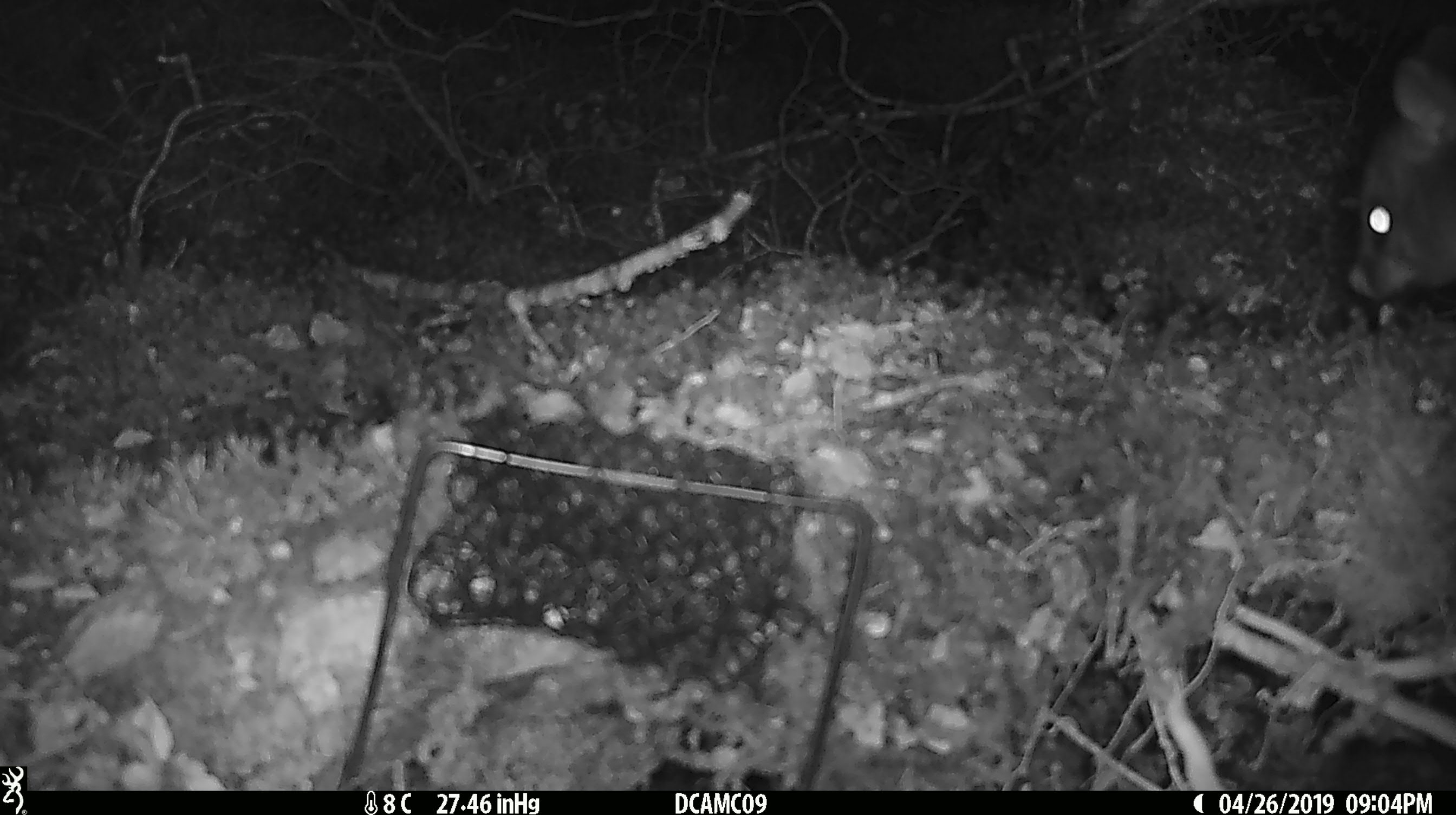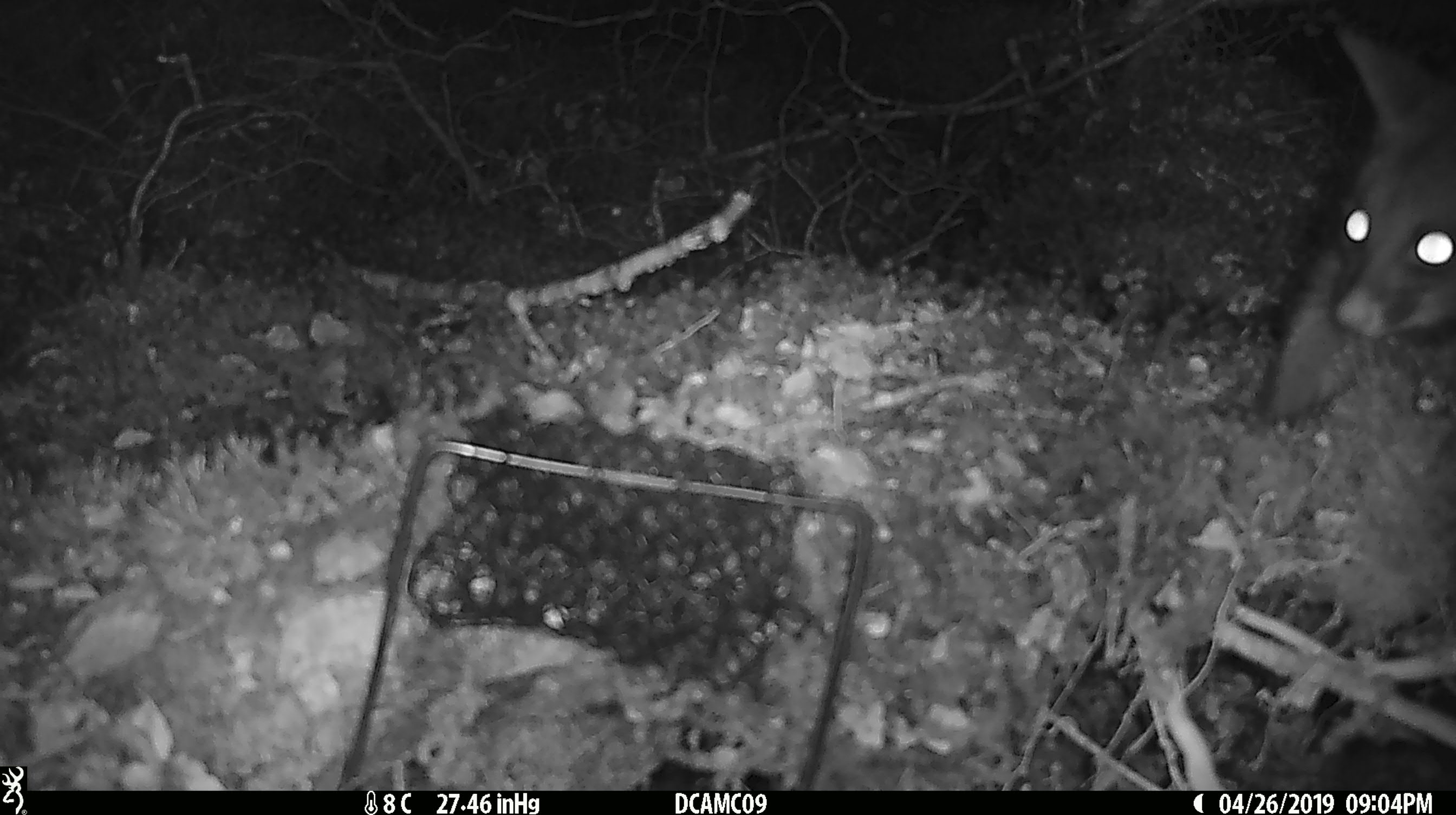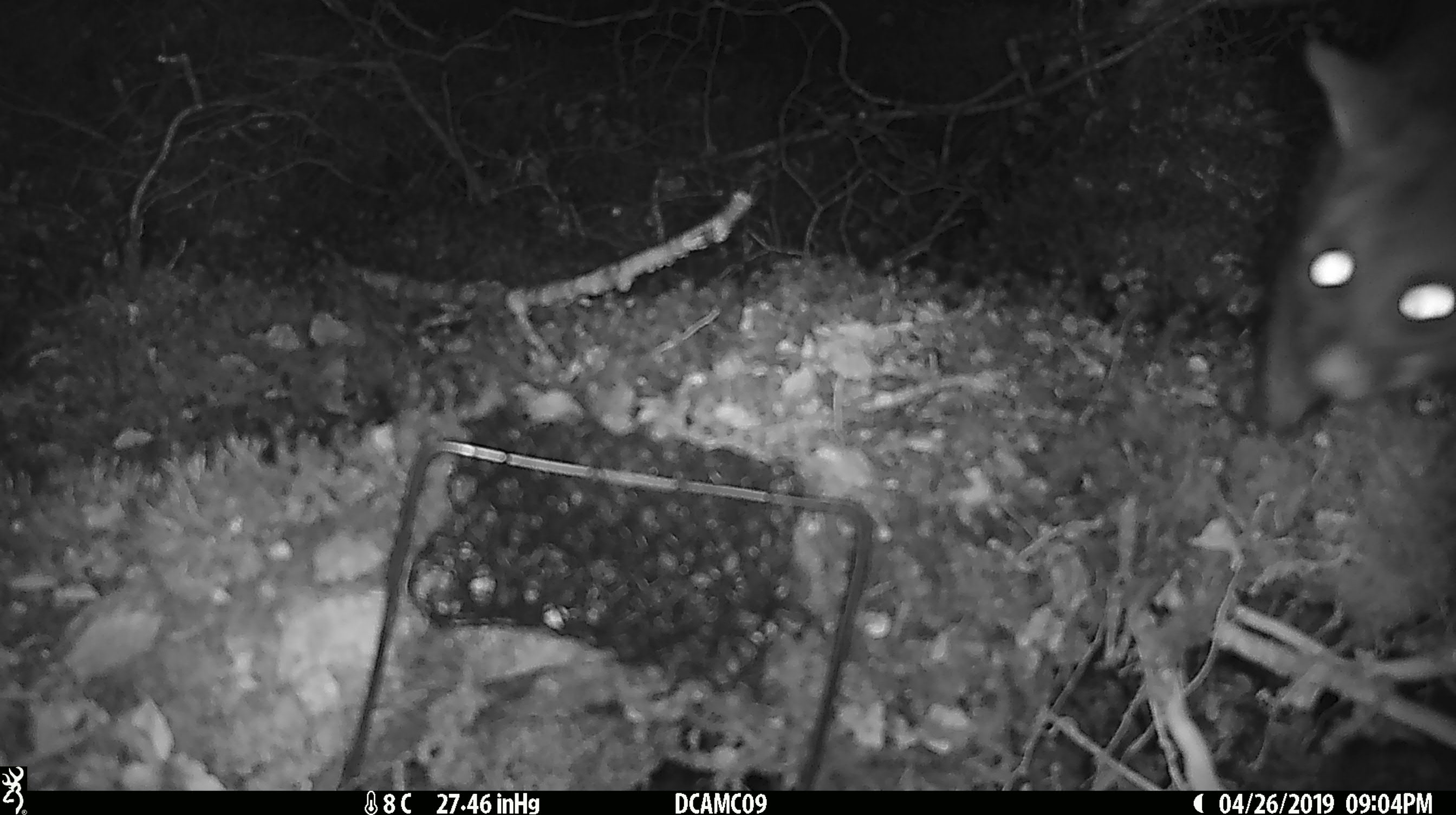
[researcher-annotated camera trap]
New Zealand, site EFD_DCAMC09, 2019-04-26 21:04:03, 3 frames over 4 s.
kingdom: Animalia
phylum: Chordata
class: Mammalia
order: Diprotodontia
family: Phalangeridae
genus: Trichosurus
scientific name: Trichosurus vulpecula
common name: common brushtail possum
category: possum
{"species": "possum (common brushtail possum) (Trichosurus vulpecula)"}